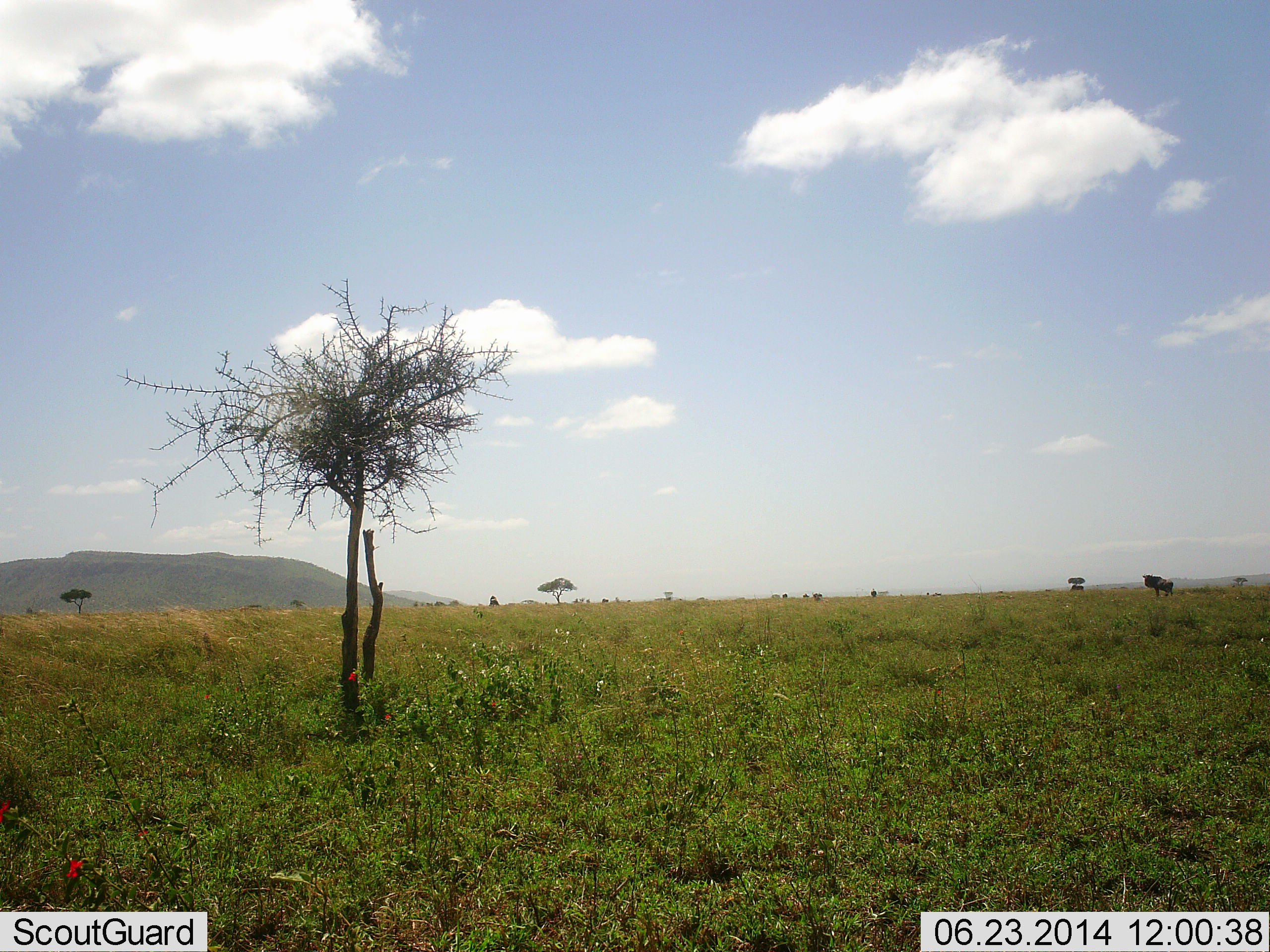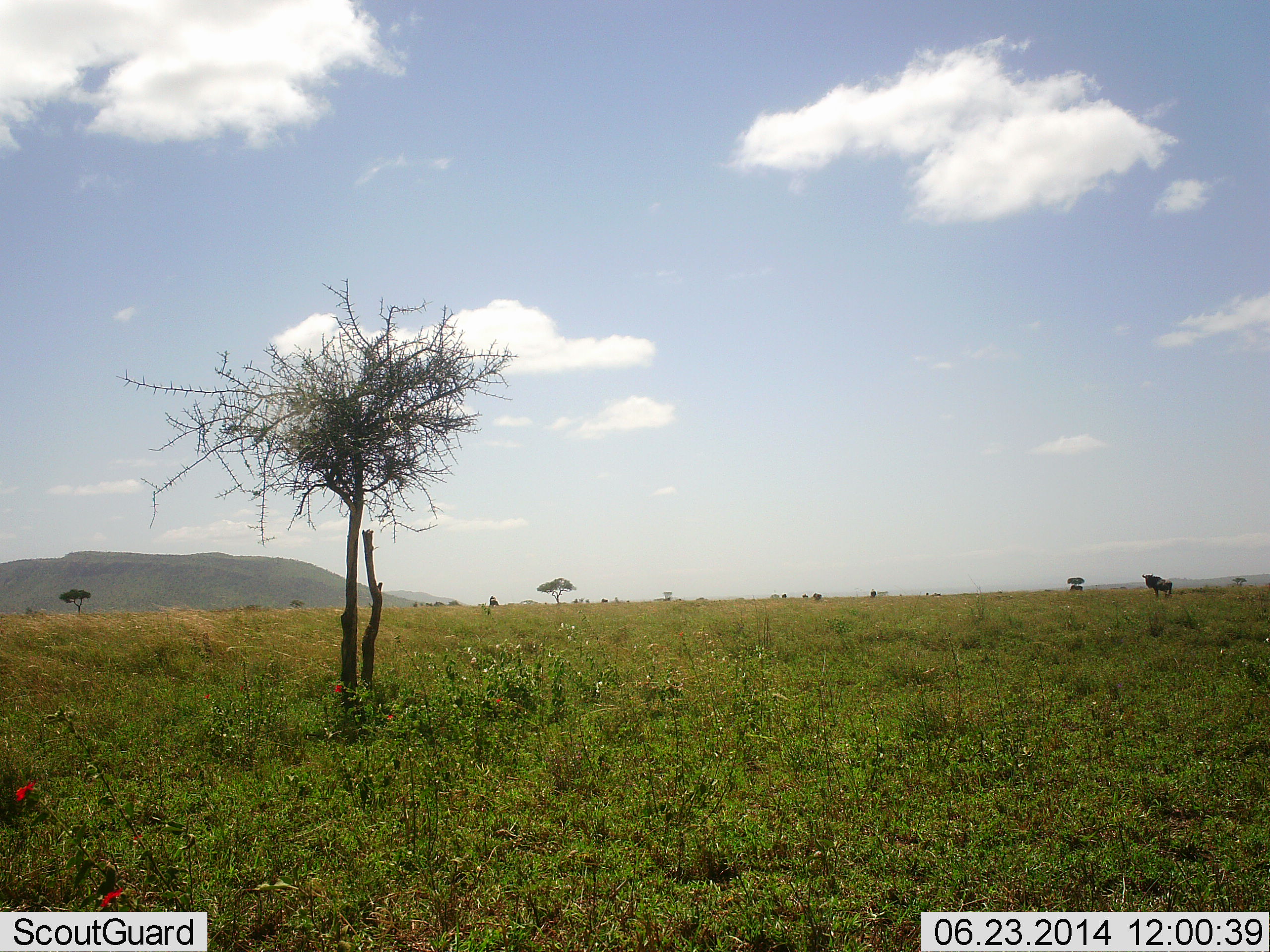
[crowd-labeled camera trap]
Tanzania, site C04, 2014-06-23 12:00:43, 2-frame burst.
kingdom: Animalia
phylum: Chordata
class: Mammalia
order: Artiodactyla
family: Bovidae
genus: Connochaetes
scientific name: Connochaetes taurinus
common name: blue wildebeest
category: wildebeest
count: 1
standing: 100%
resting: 0%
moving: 0%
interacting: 0%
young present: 0%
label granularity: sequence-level